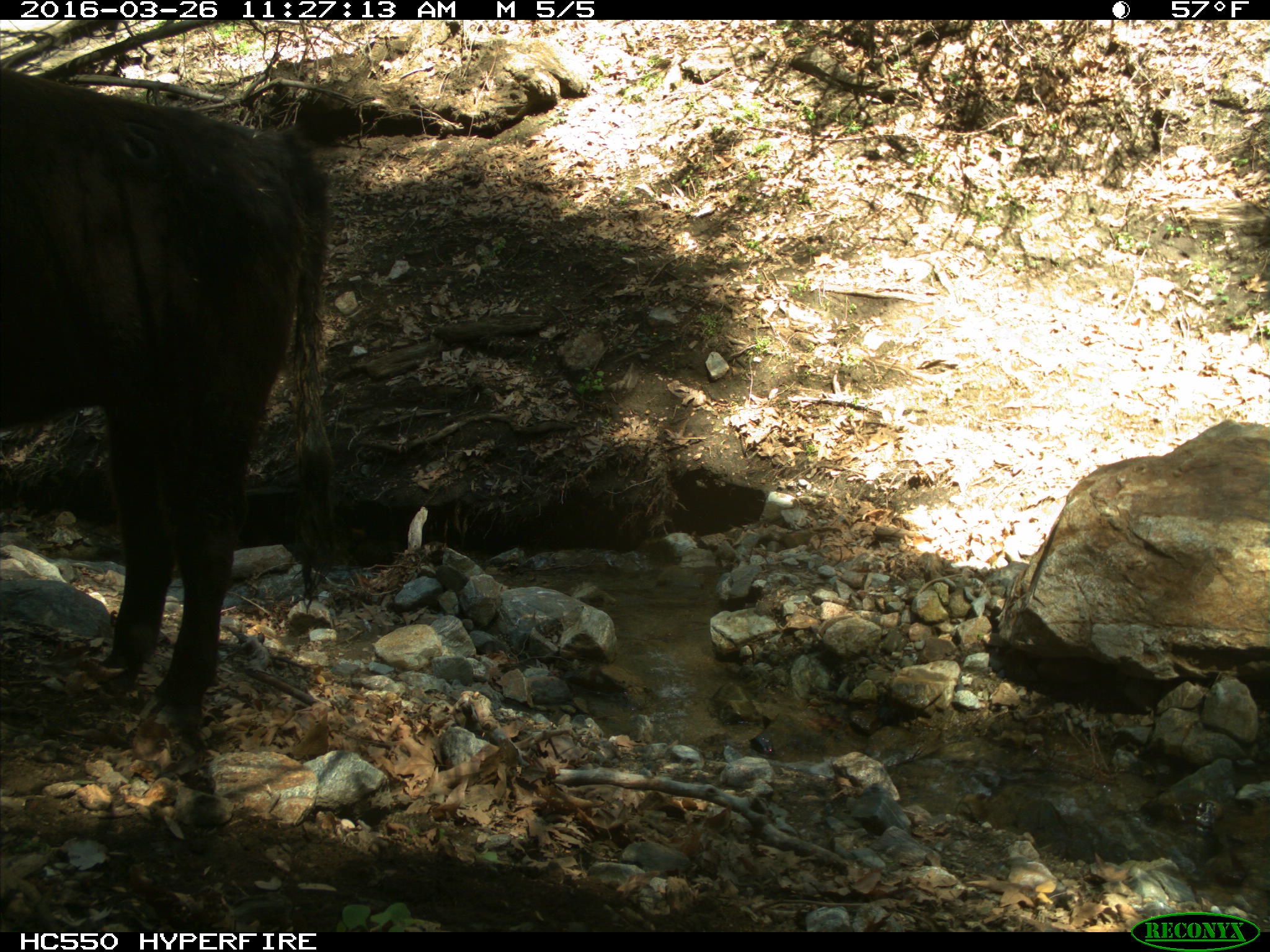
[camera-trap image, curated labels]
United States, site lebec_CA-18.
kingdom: Animalia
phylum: Chordata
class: Mammalia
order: Artiodactyla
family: Bovidae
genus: Bos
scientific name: Bos taurus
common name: domestic cow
Bos taurus (domestic cow).